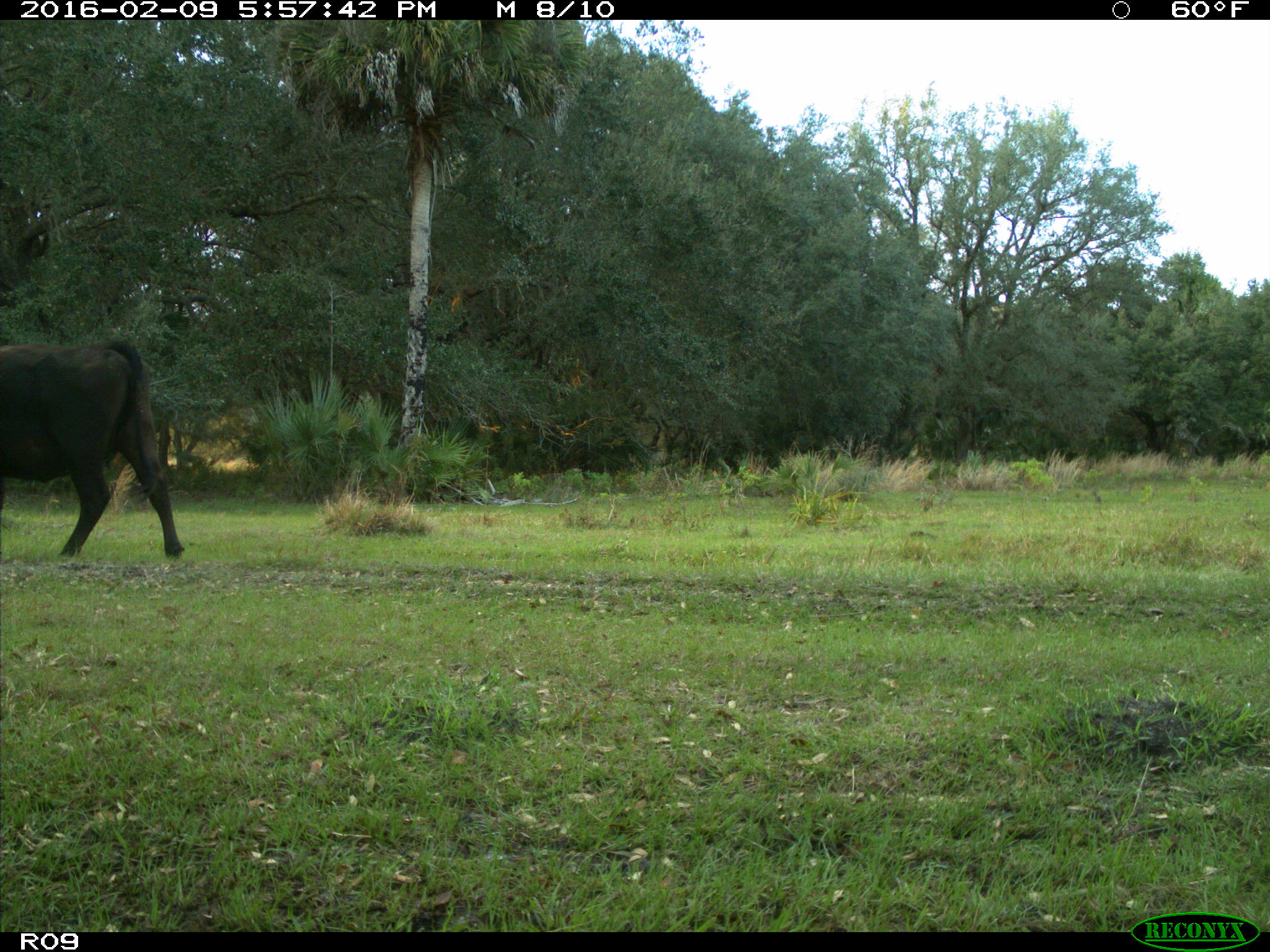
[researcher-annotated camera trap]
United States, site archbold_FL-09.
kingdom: Animalia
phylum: Chordata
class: Mammalia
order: Artiodactyla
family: Bovidae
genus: Bos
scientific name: Bos taurus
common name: domestic cow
Bos taurus (domestic cow).